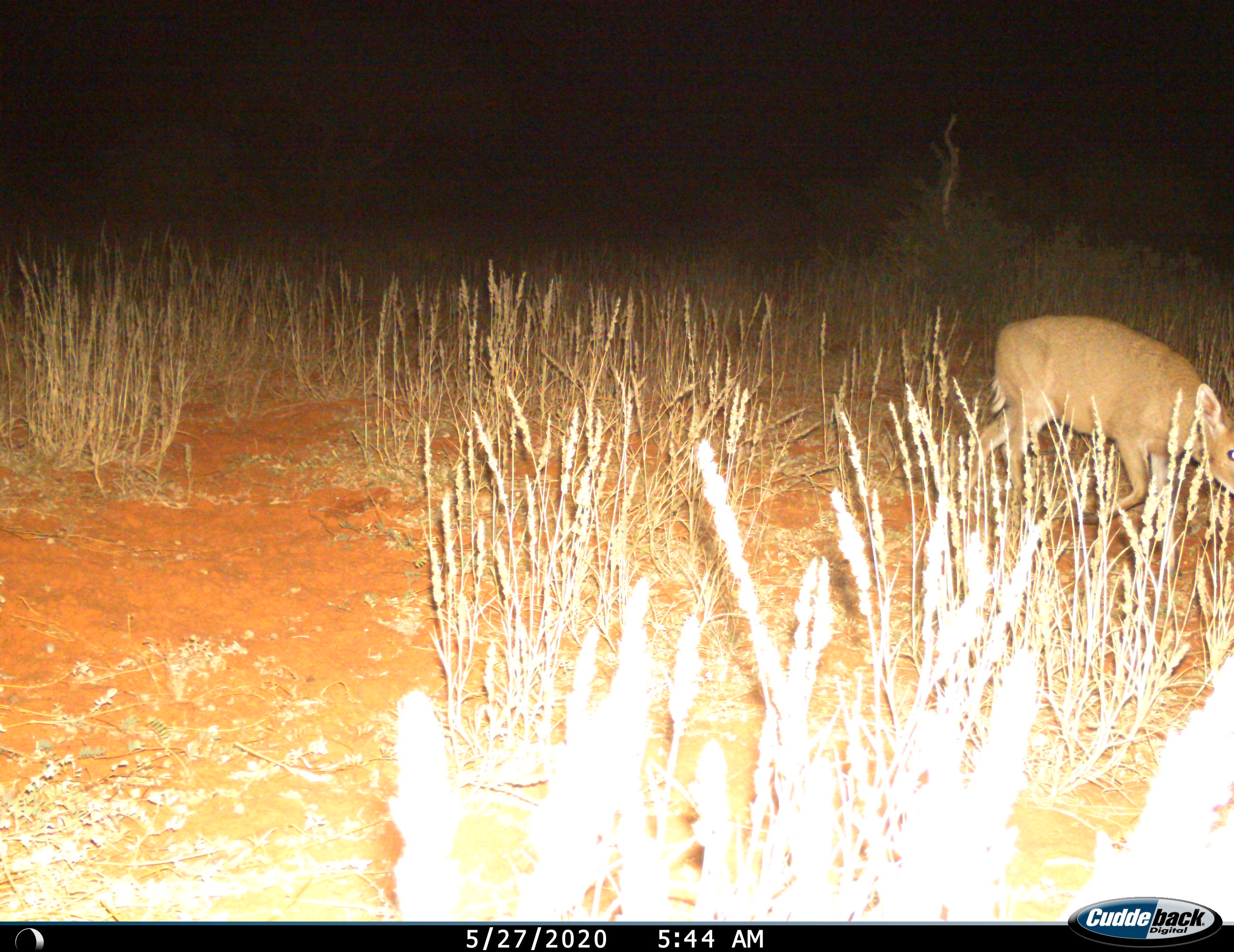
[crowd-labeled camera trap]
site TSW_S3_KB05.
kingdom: Animalia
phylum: Chordata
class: Mammalia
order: Artiodactyla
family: Bovidae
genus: Sylvicapra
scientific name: Sylvicapra grimmia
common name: common duiker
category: duikercommongrey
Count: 1.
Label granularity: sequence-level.